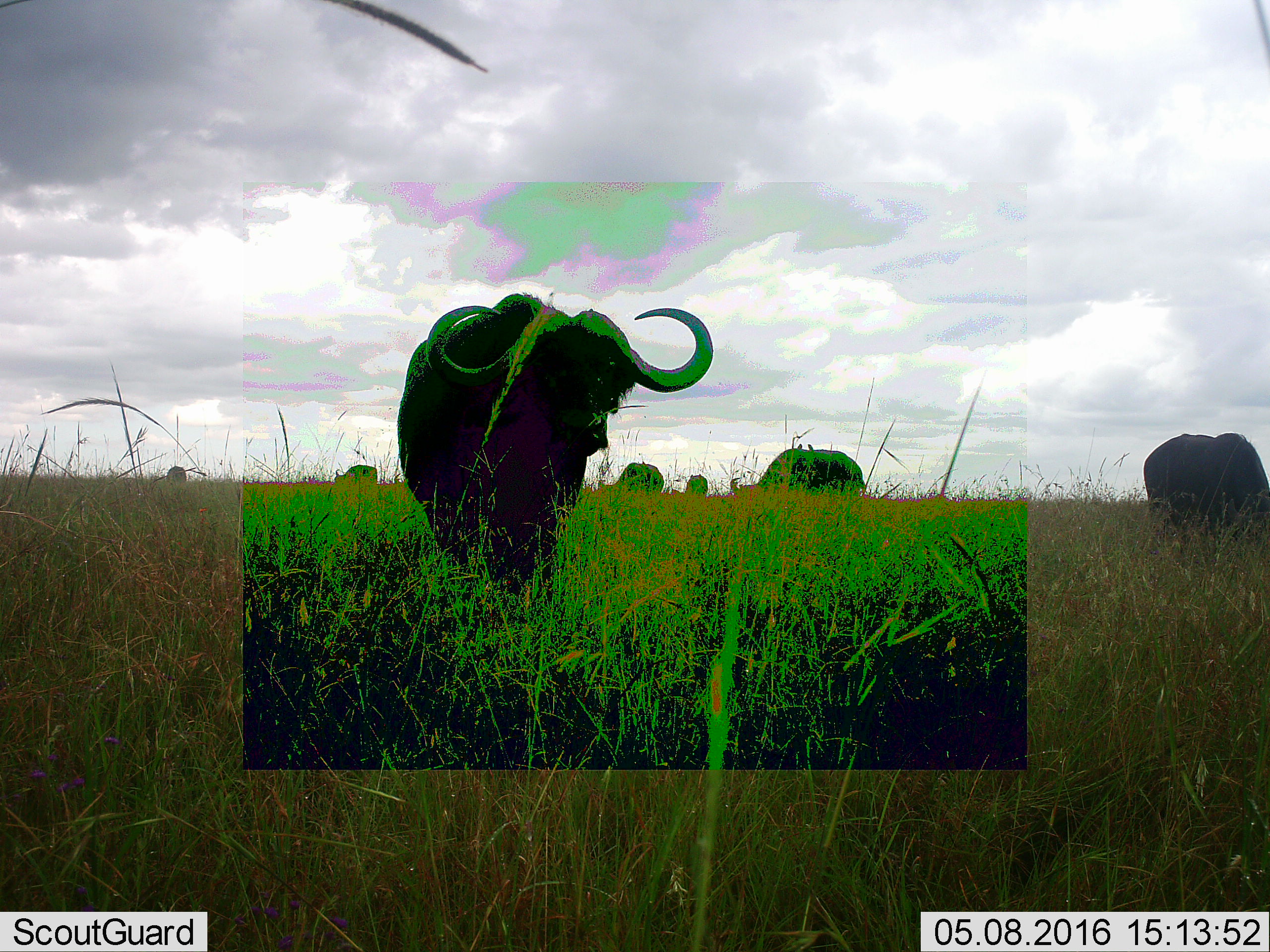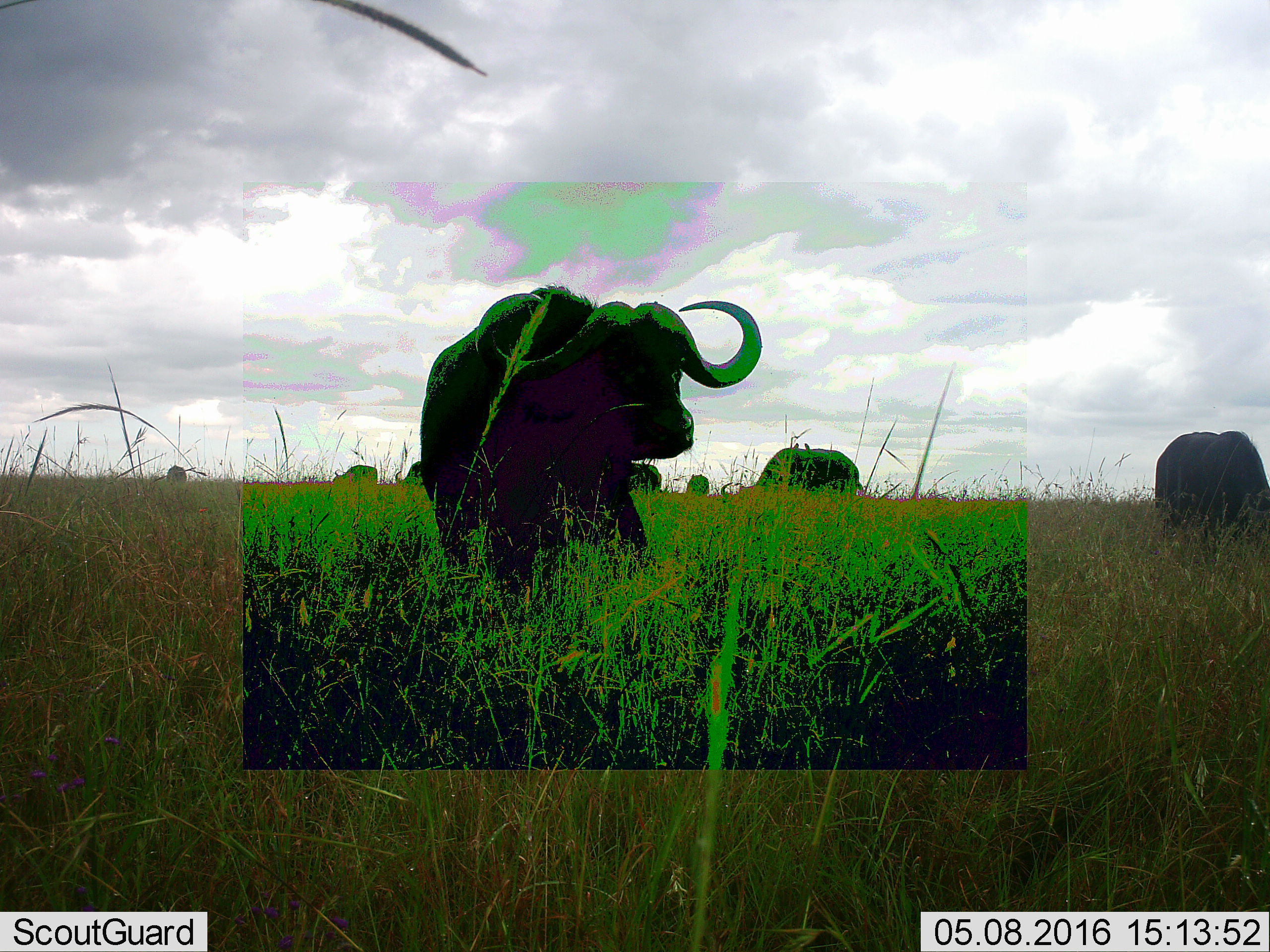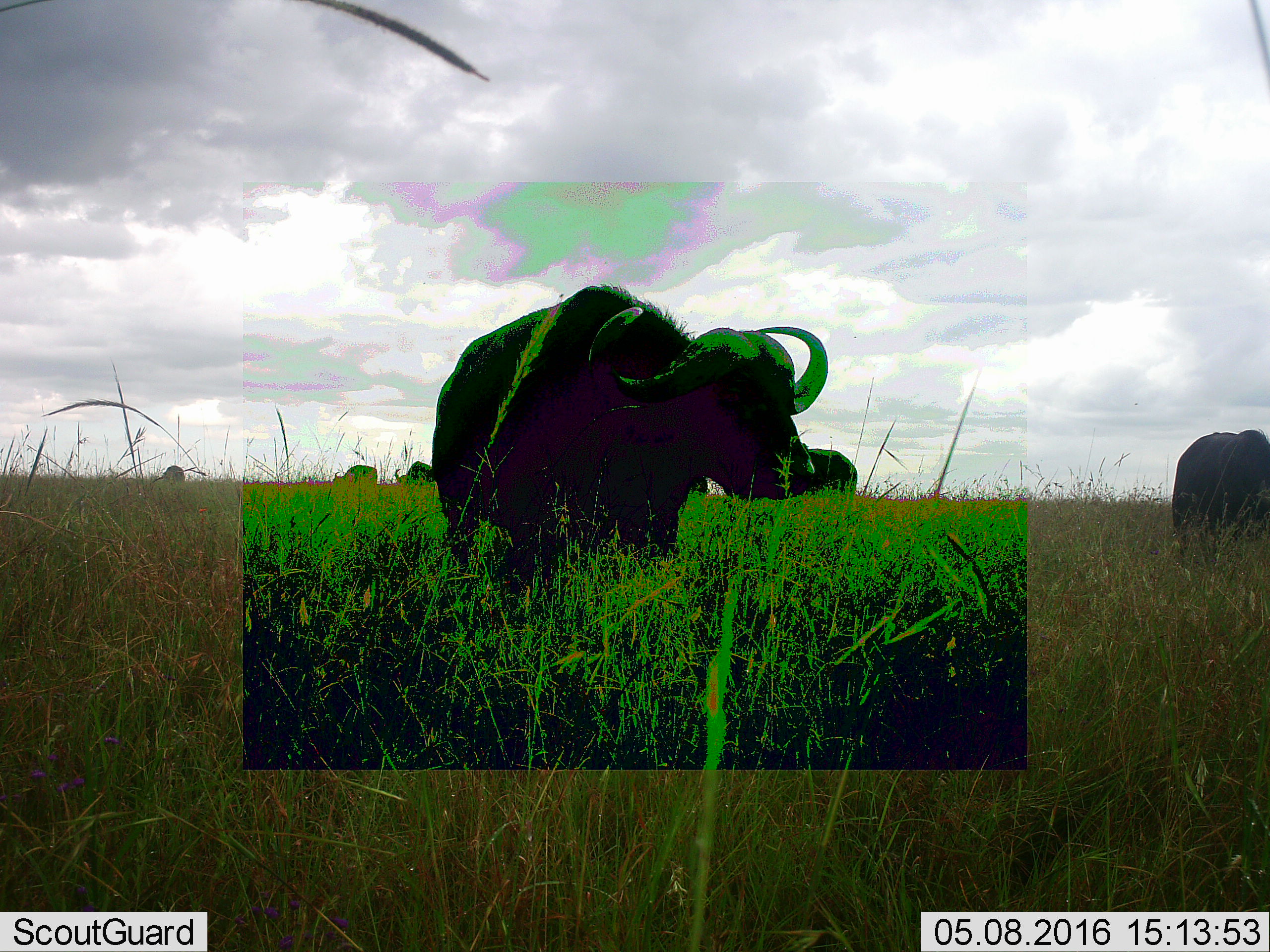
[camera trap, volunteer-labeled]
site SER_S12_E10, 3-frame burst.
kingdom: Animalia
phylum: Chordata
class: Mammalia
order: Artiodactyla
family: Bovidae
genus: Syncerus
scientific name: Syncerus caffer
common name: african buffalo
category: buffalo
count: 8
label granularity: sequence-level